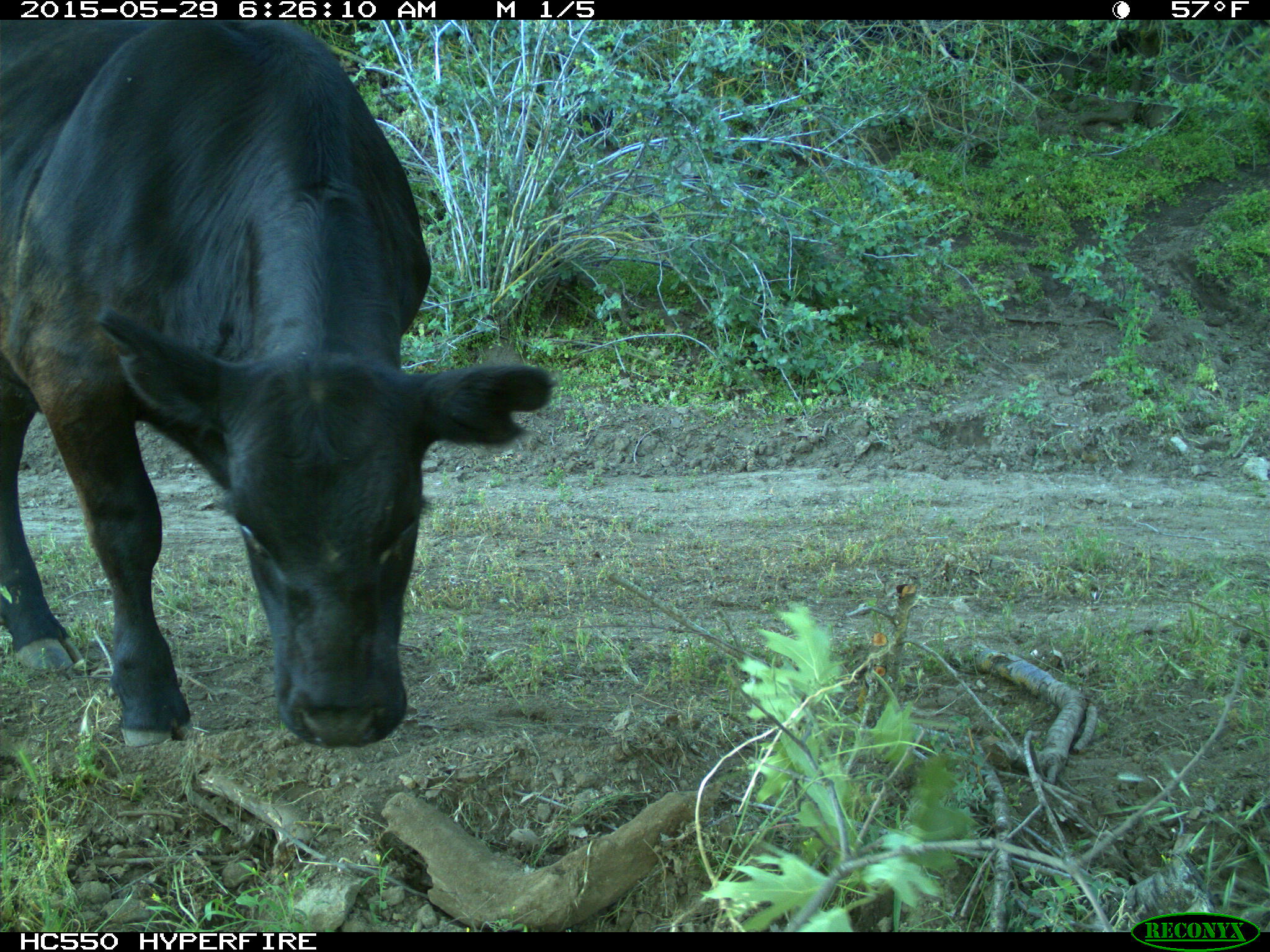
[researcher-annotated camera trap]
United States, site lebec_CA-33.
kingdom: Animalia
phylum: Chordata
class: Mammalia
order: Artiodactyla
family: Bovidae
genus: Bos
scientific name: Bos taurus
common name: domestic cow